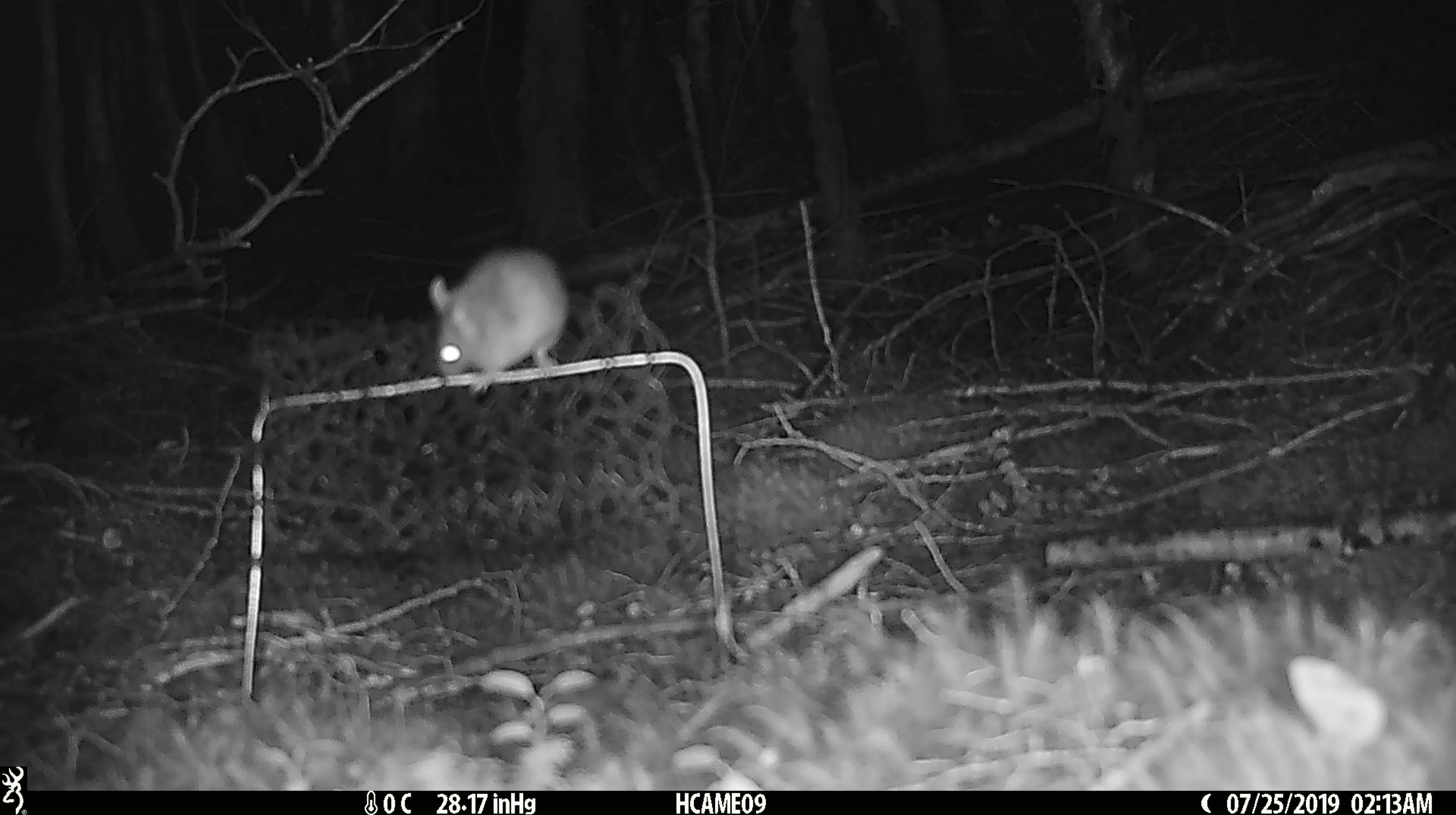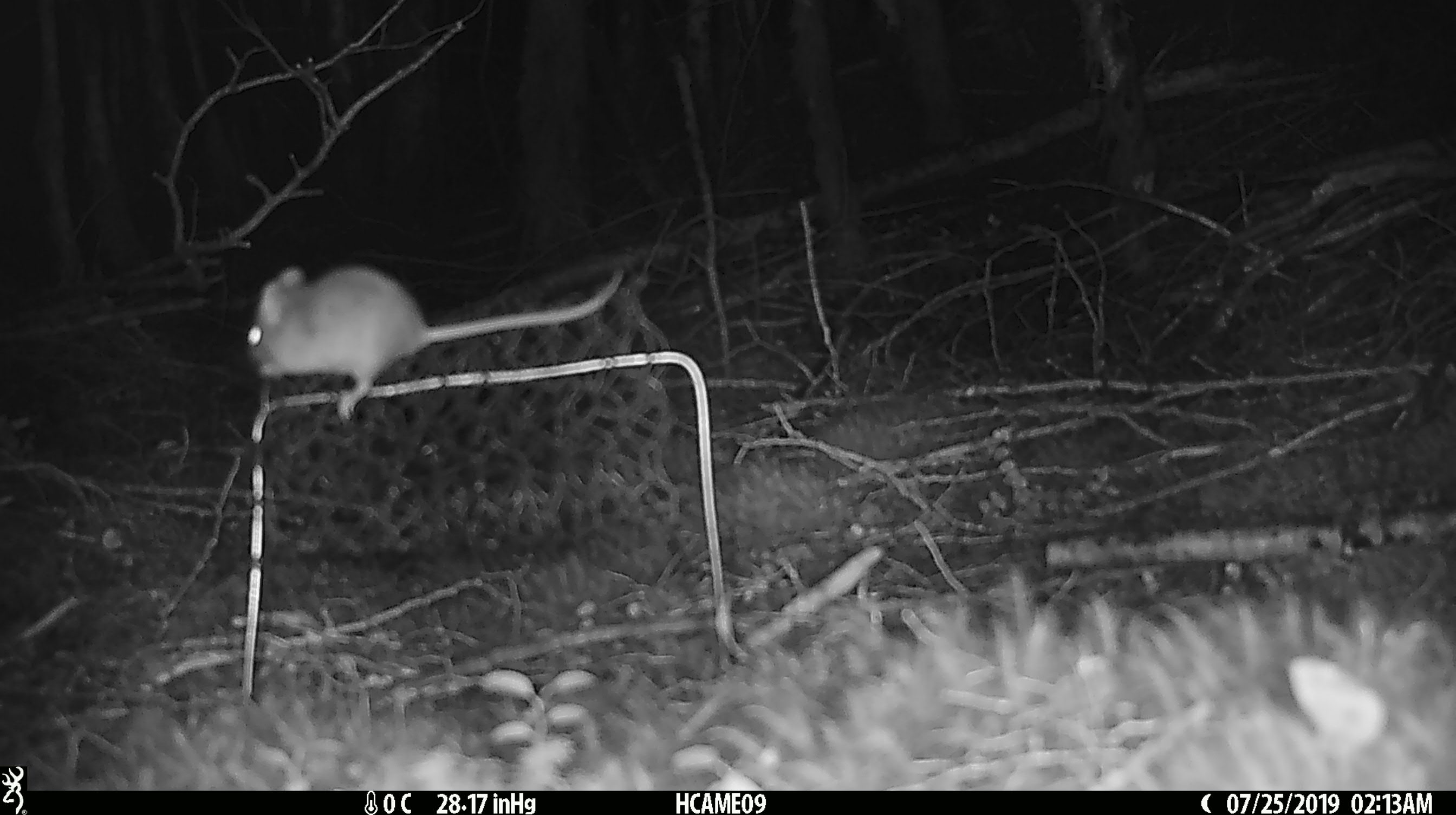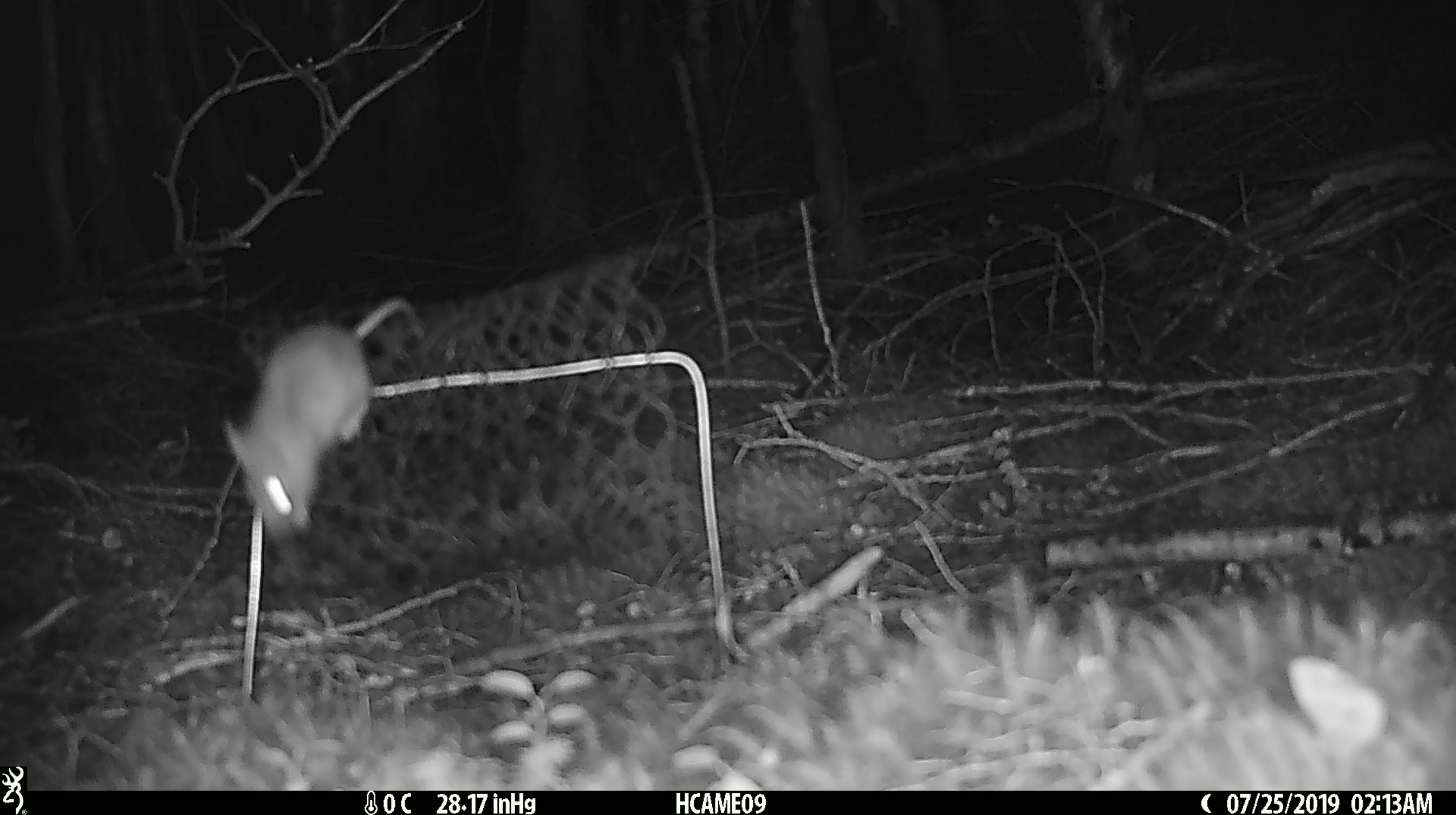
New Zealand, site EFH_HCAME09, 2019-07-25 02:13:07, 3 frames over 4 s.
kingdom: Animalia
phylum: Chordata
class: Mammalia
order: Rodentia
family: Muridae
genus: Mus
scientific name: Mus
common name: mouse